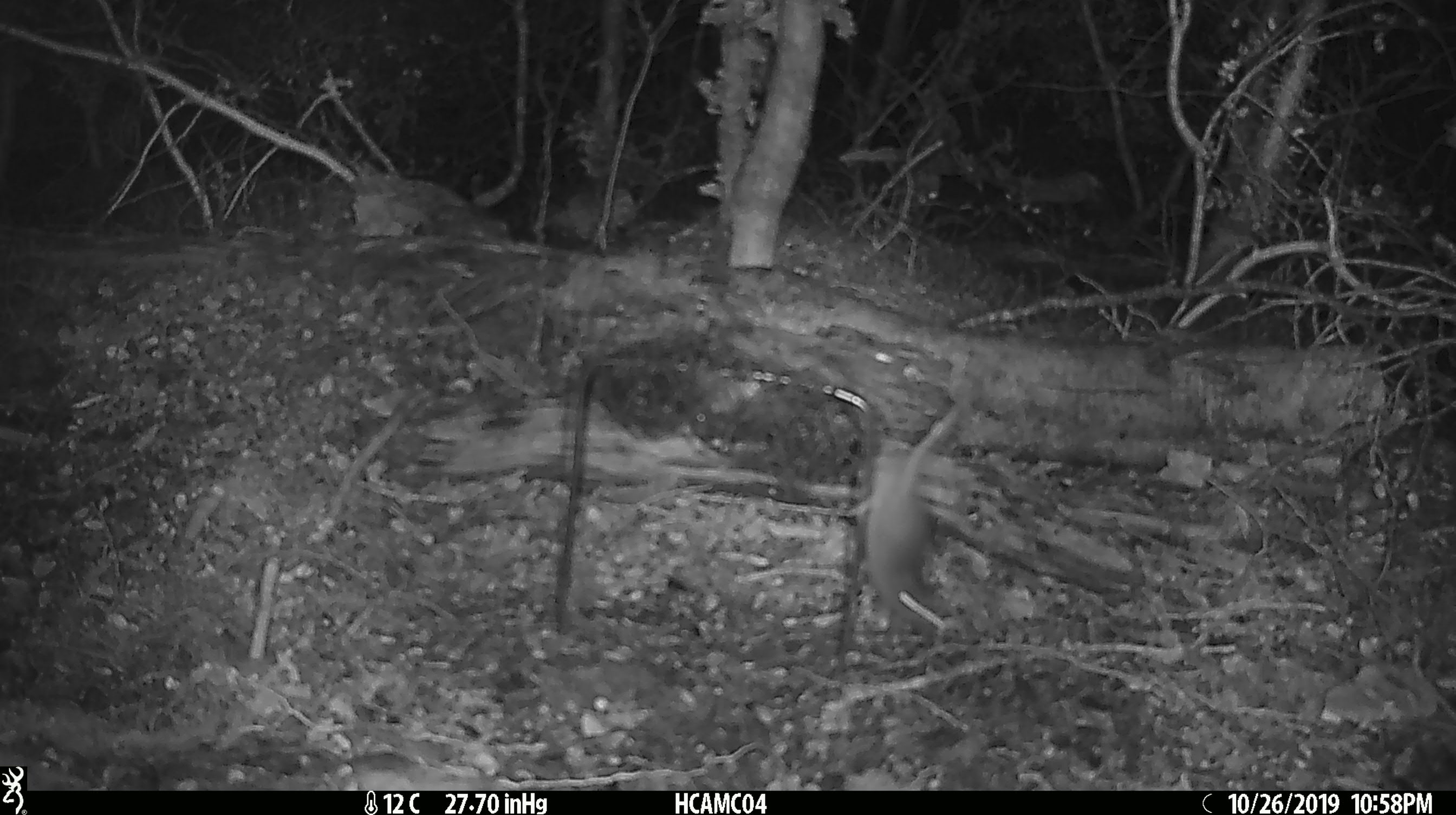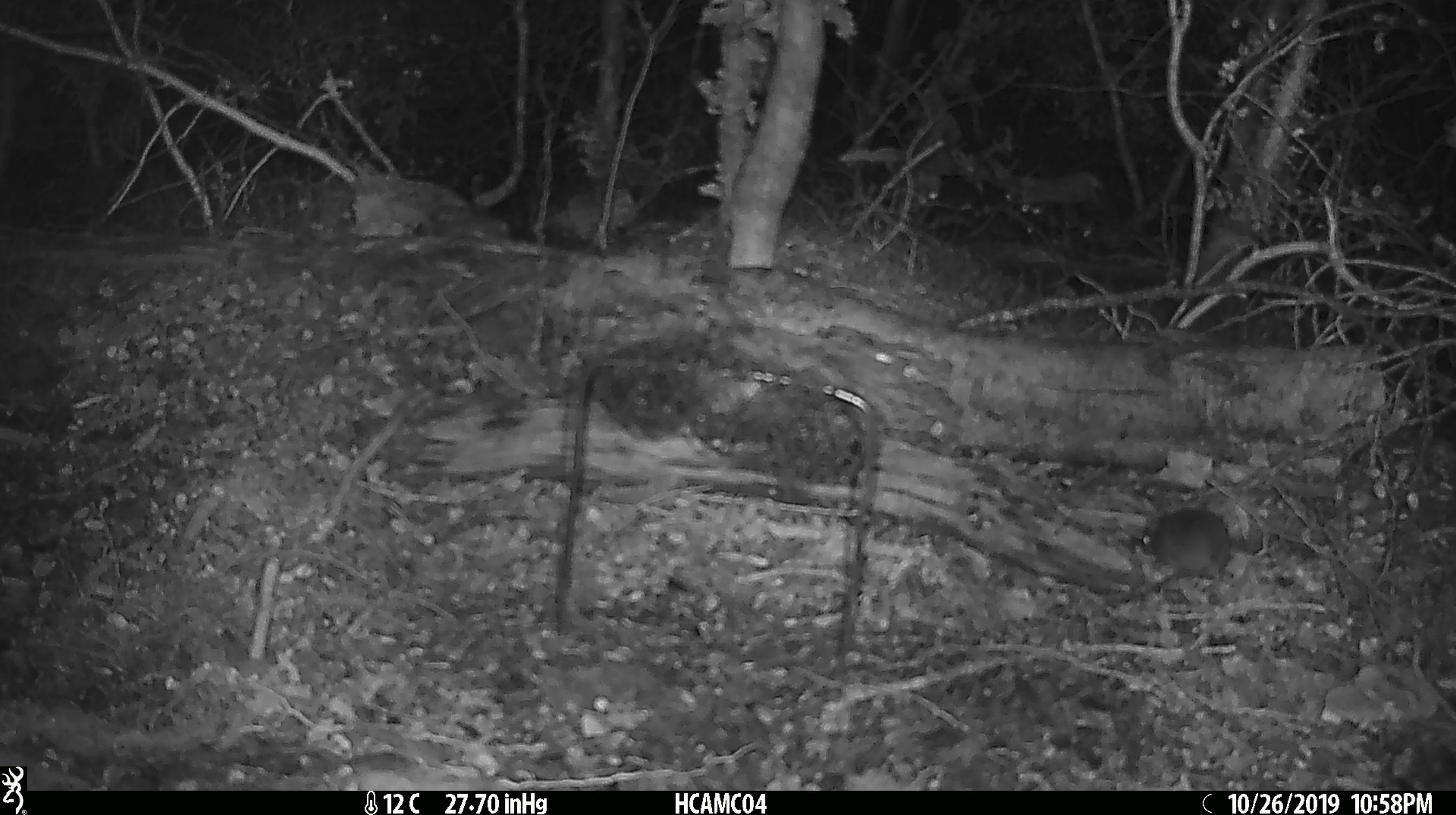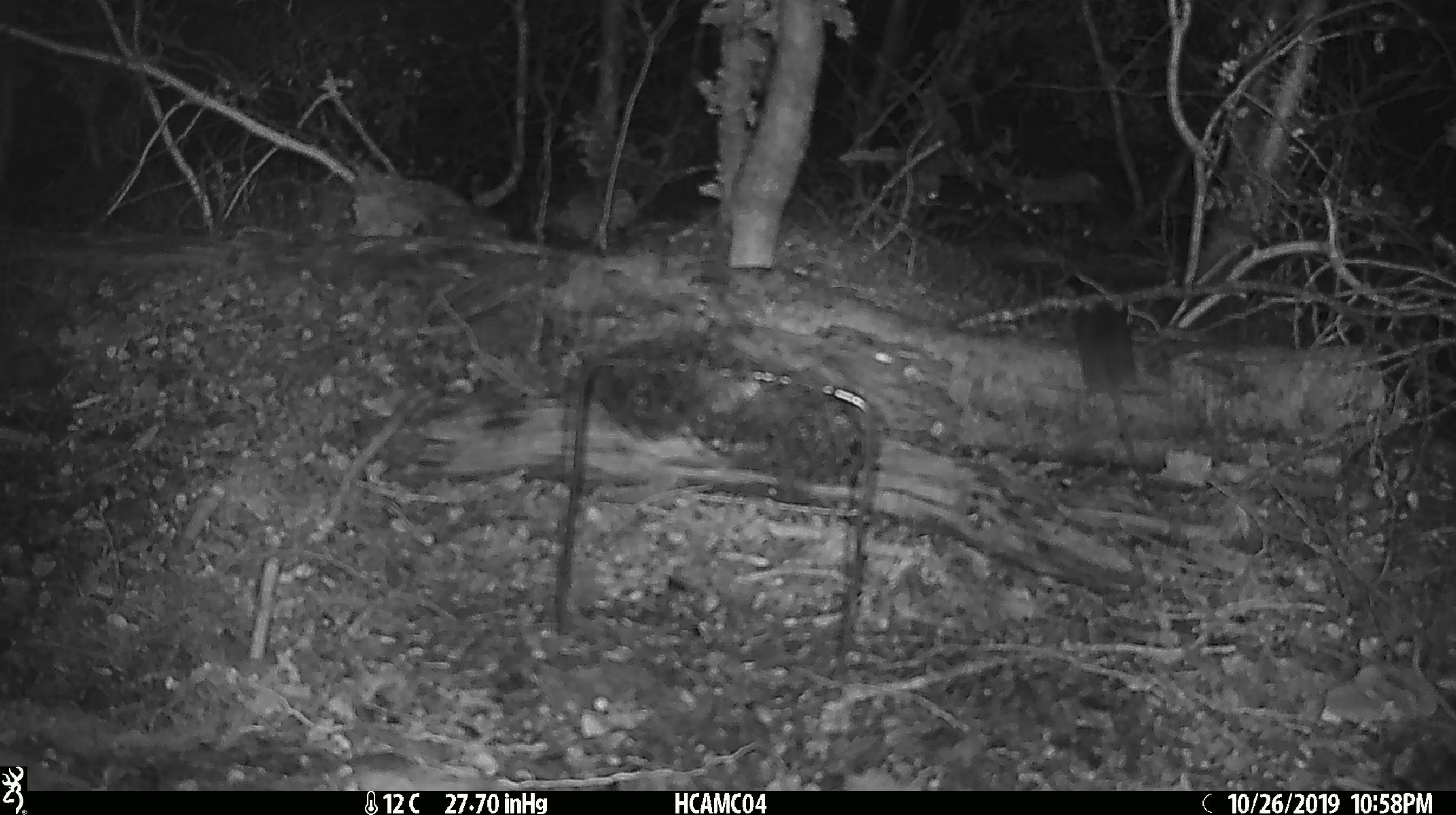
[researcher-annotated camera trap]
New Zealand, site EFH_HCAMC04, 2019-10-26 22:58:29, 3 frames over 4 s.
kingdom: Animalia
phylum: Chordata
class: Mammalia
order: Rodentia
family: Muridae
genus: Mus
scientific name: Mus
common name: mouse